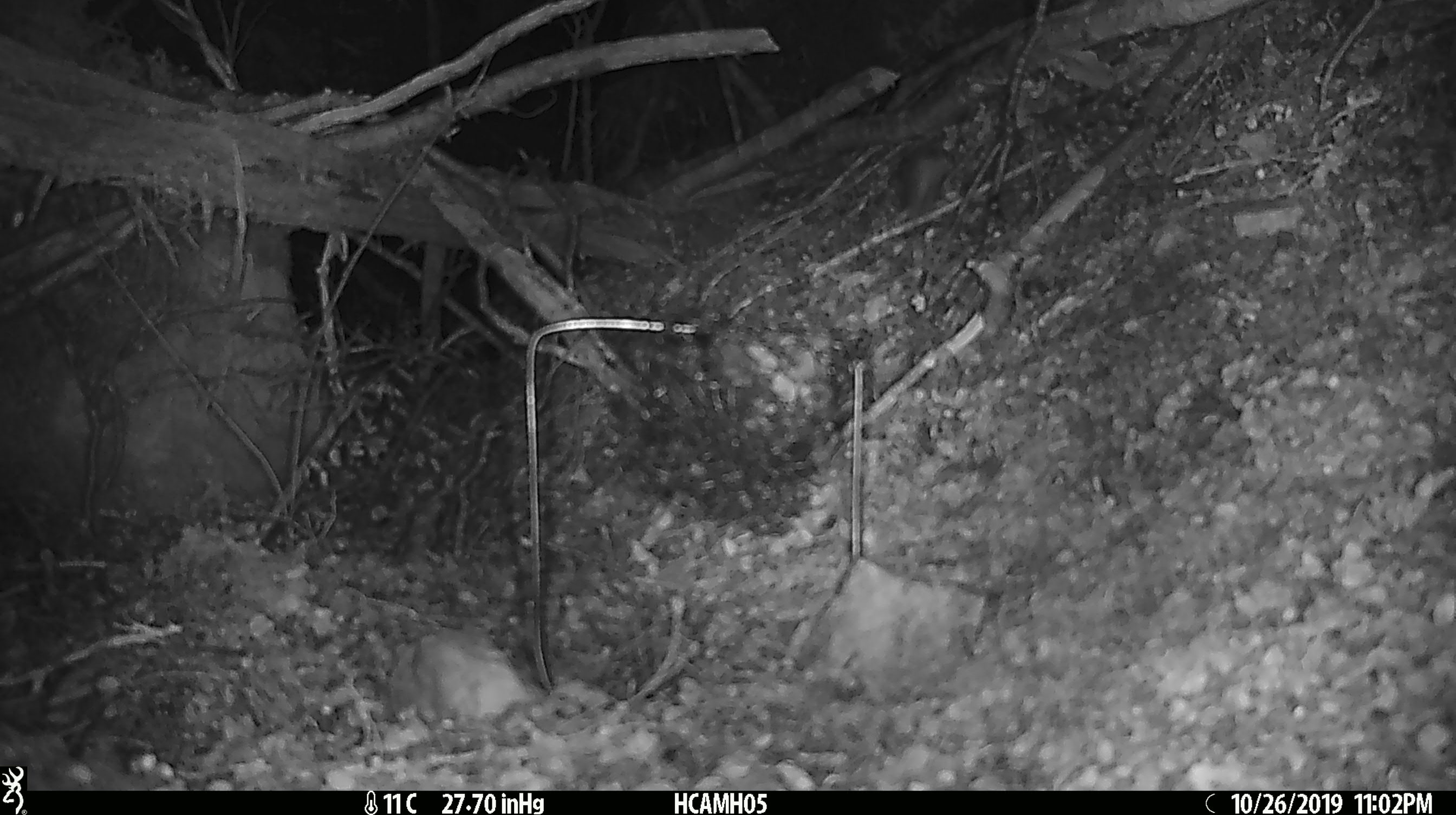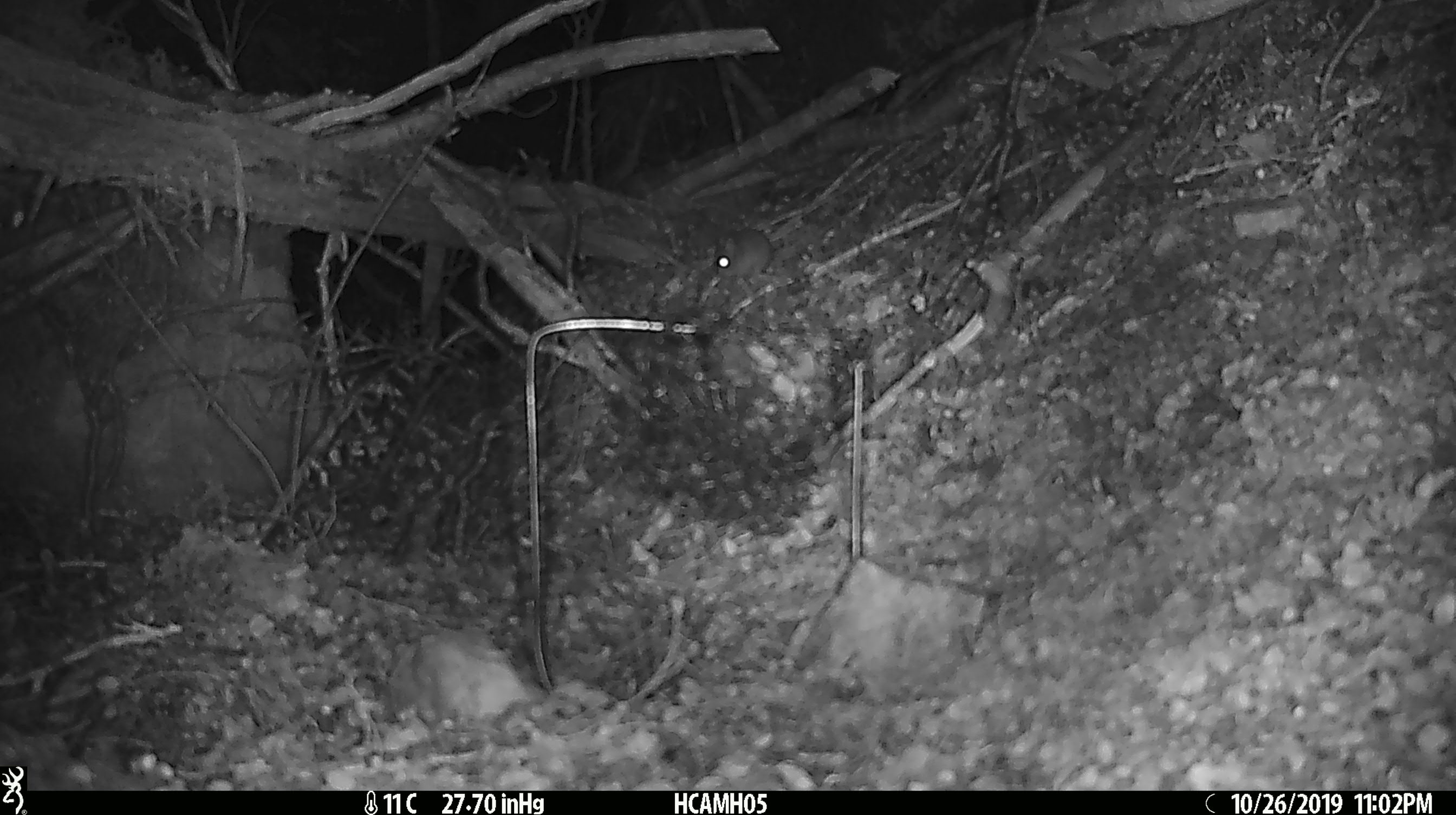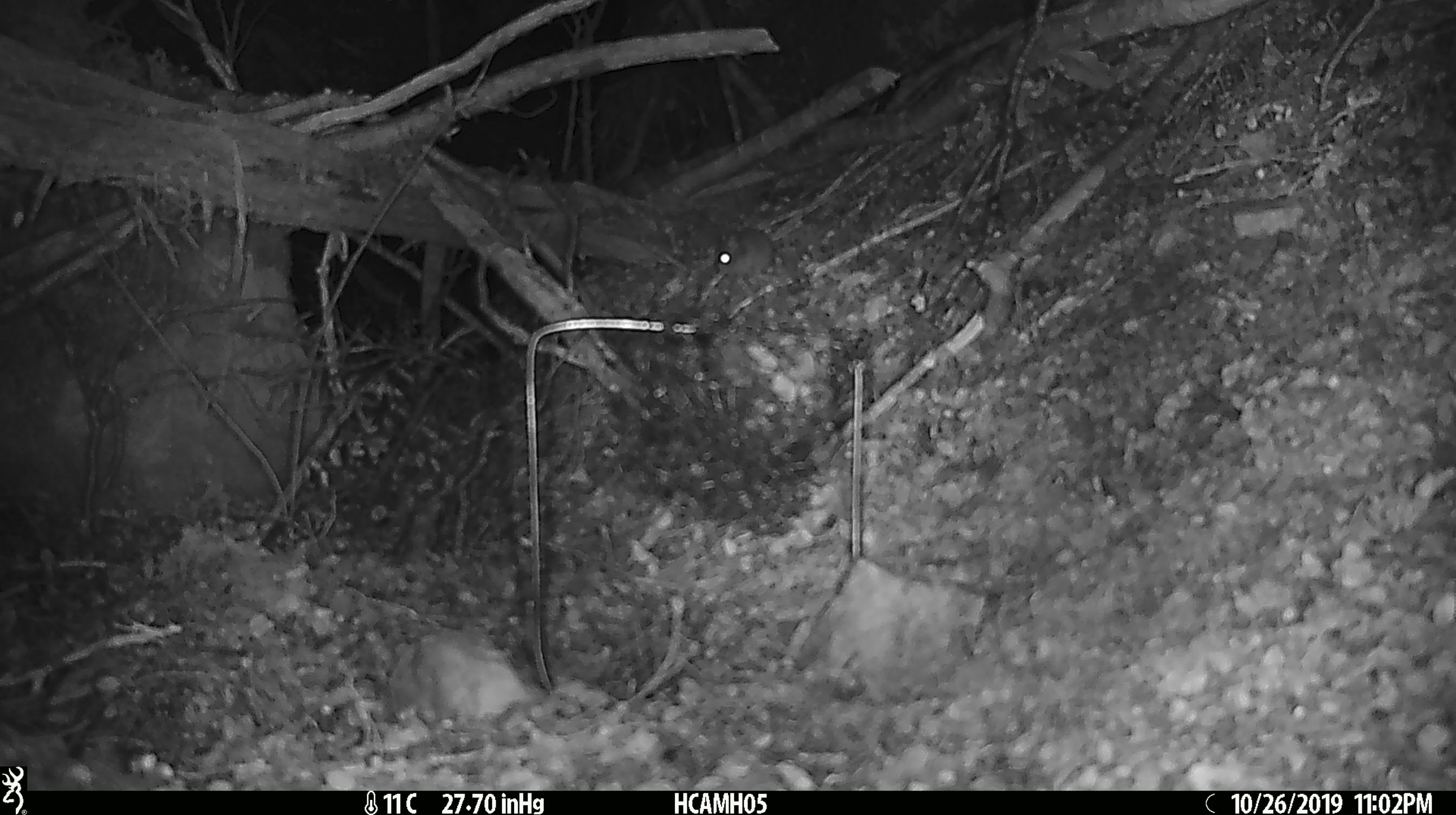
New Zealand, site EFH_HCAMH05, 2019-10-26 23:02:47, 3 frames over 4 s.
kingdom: Animalia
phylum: Chordata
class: Mammalia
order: Rodentia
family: Muridae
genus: Mus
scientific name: Mus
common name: mouse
Mouse (Mus).